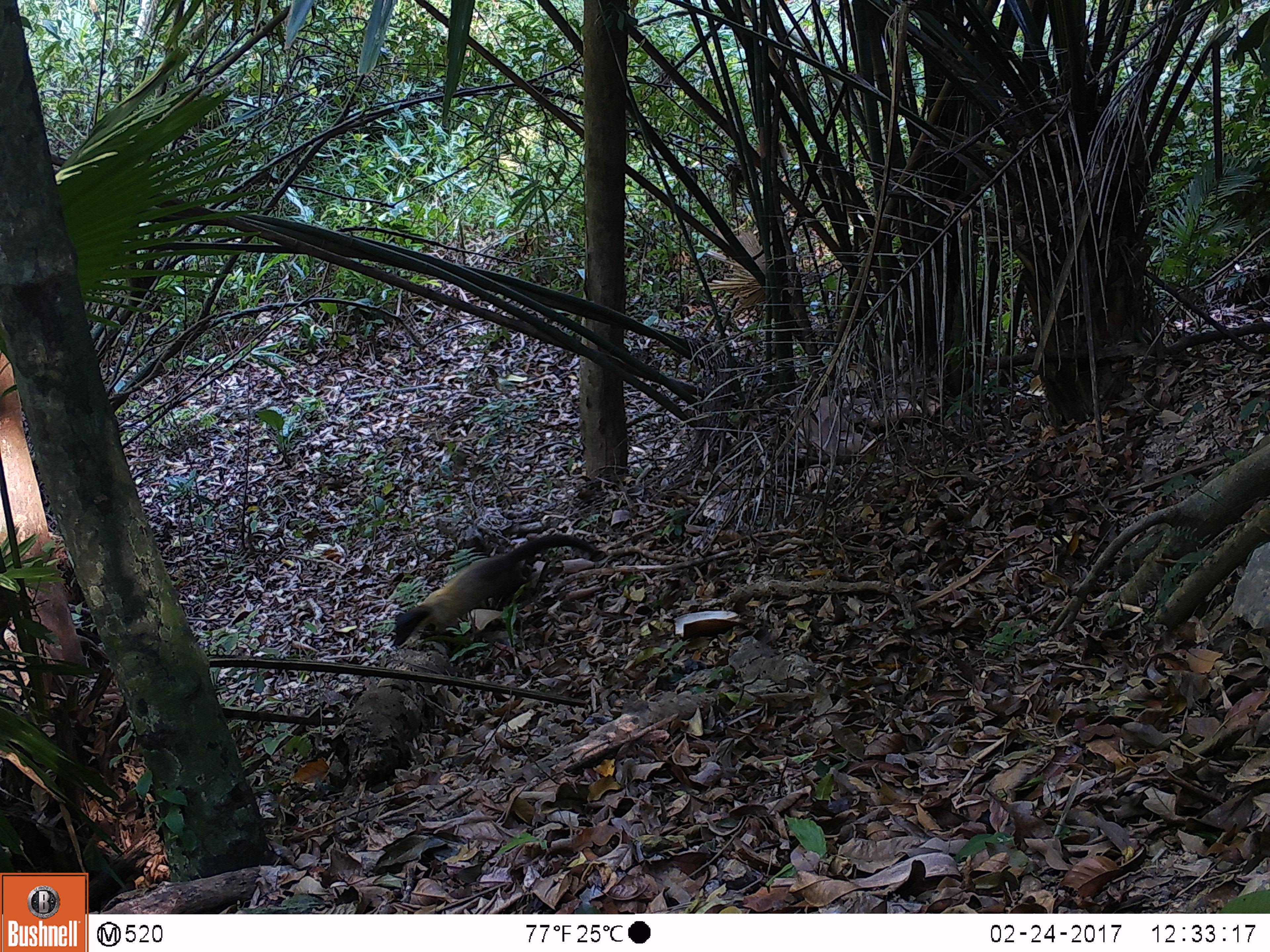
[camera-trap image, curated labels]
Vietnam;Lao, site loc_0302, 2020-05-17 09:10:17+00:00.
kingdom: Animalia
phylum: Chordata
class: Mammalia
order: Carnivora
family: Mustelidae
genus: Martes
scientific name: Martes flavigula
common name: yellow-throated marten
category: yellow throated marten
Yellow throated marten (yellow-throated marten) (Martes flavigula). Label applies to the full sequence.